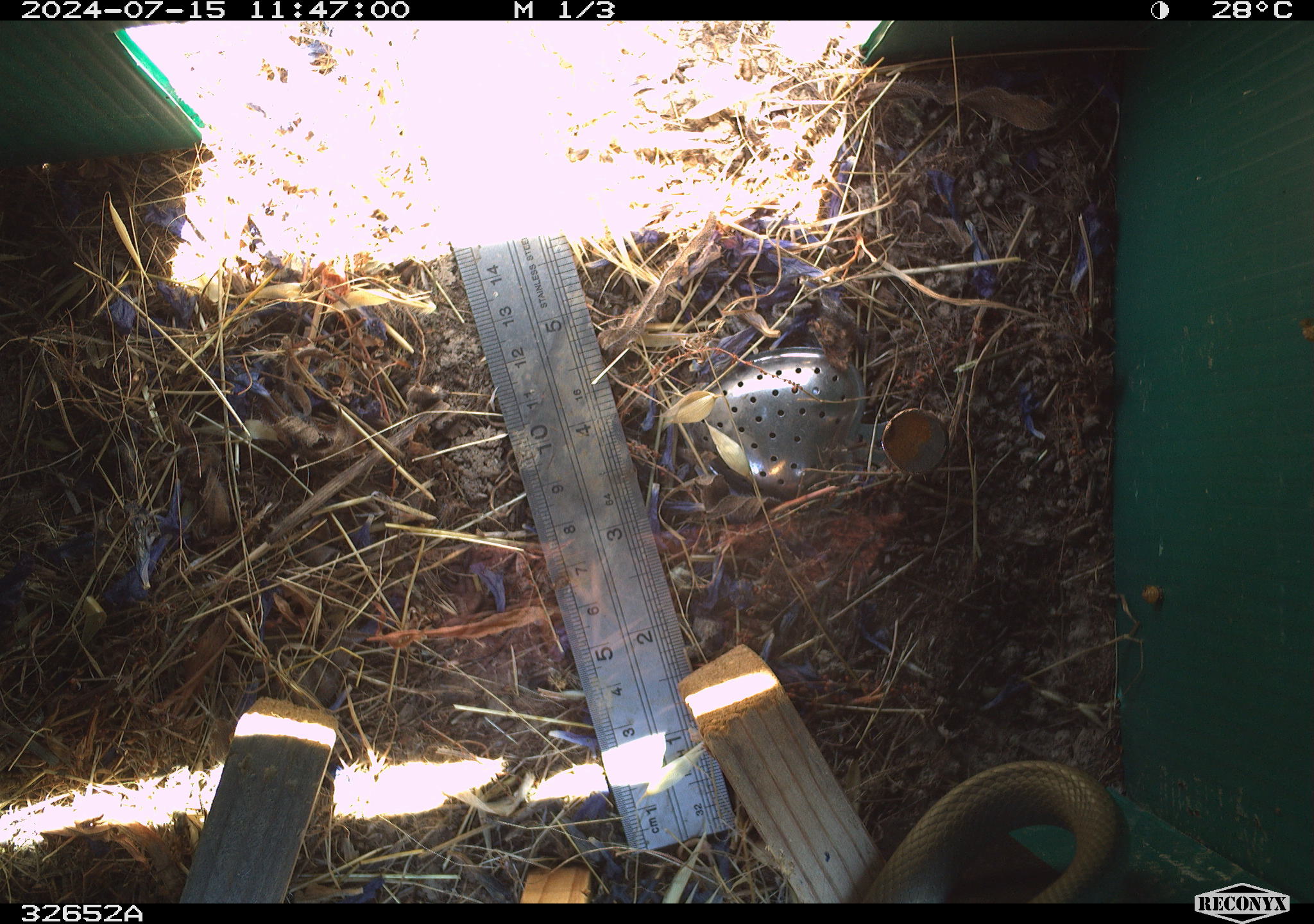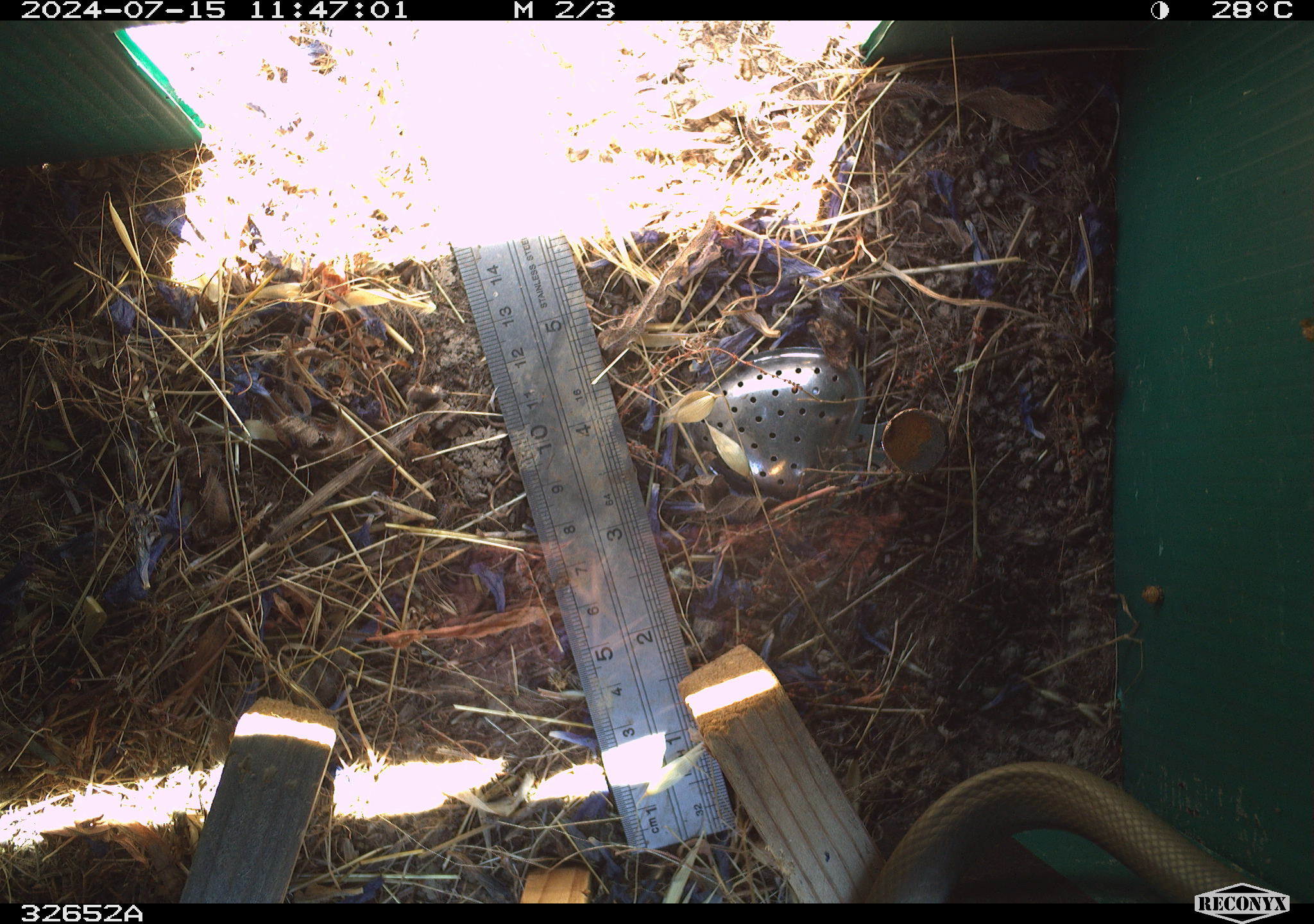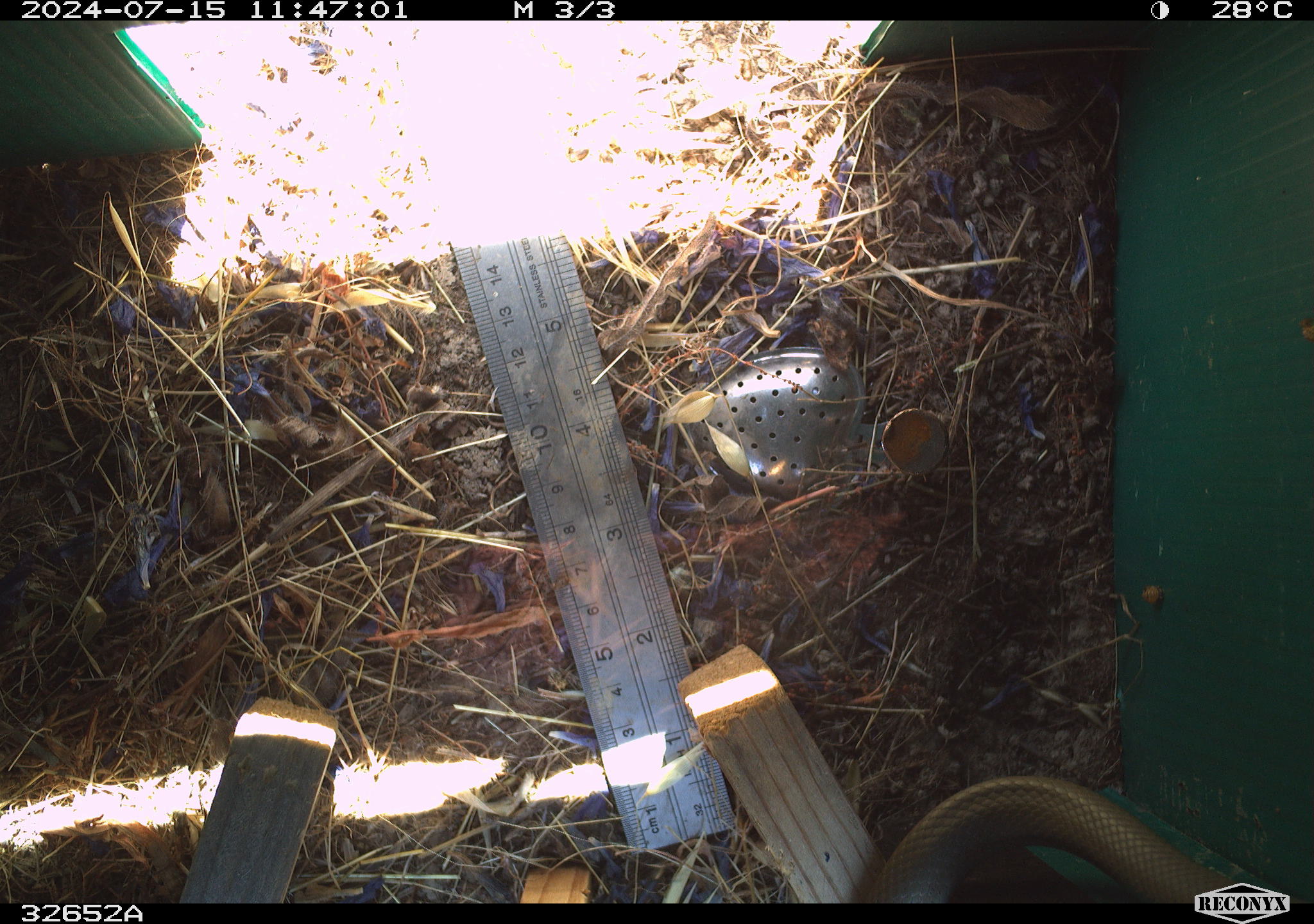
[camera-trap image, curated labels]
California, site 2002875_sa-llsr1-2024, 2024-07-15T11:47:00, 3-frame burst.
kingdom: Animalia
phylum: Chordata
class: Reptilia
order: Squamata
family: Colubridae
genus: Coluber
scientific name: Coluber constrictor mormon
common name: western yellow-bellied racer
Western yellow-bellied racer (Coluber constrictor mormon).